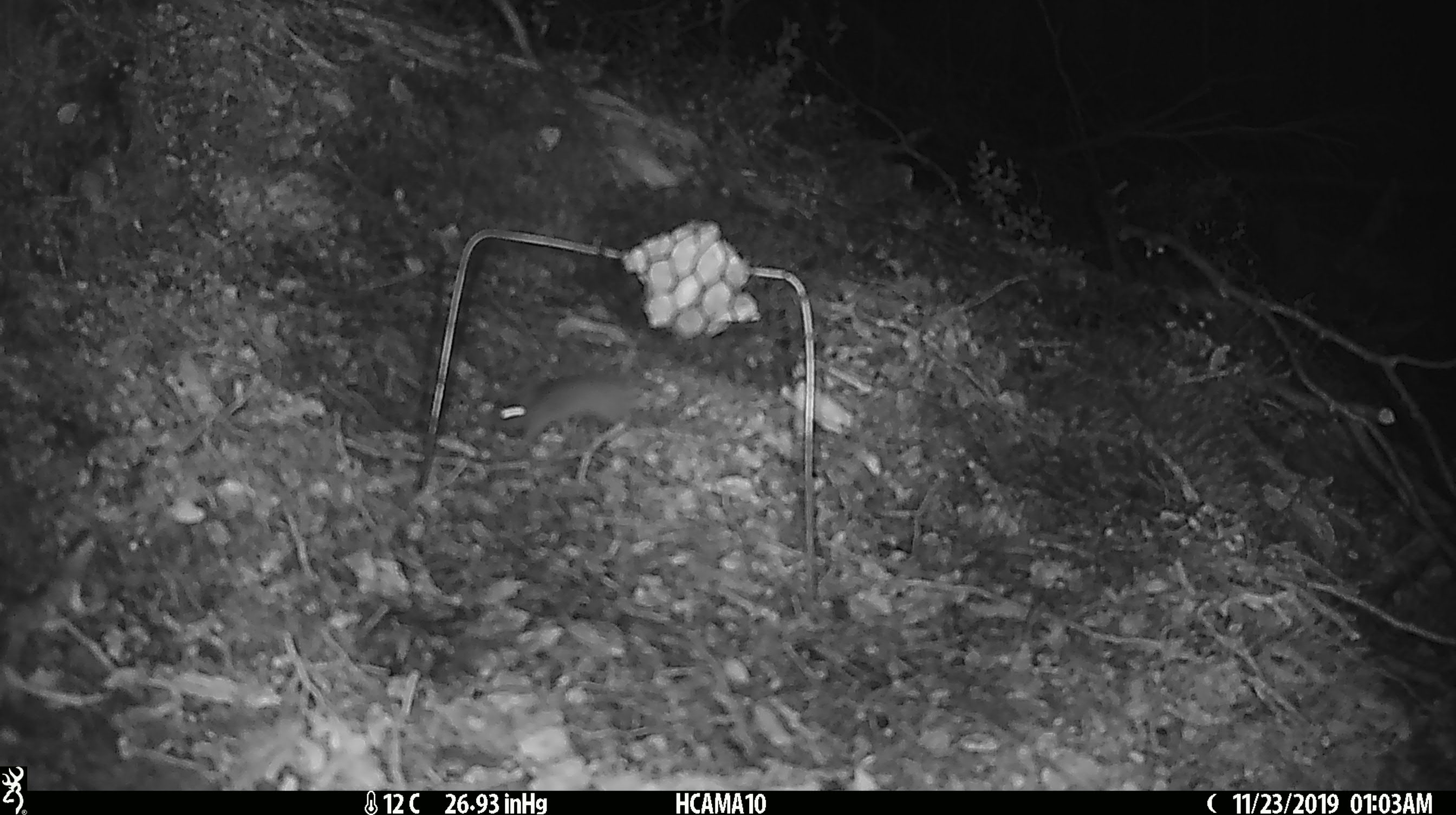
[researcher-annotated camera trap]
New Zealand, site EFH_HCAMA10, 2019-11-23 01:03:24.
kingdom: Animalia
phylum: Chordata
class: Mammalia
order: Rodentia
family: Muridae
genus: Mus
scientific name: Mus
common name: mouse